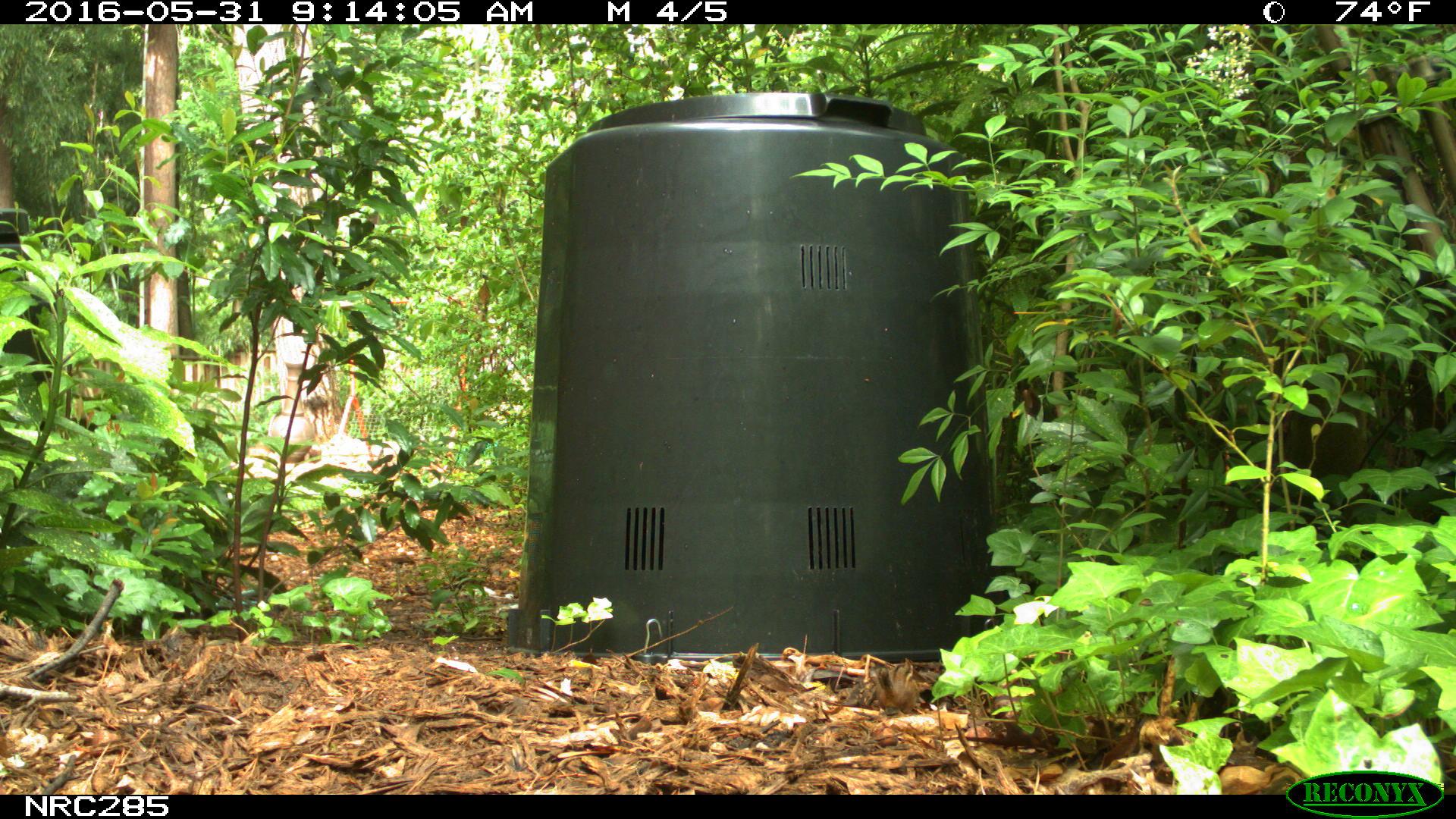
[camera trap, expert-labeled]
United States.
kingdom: Animalia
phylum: Chordata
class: Mammalia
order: Rodentia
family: Sciuridae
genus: Tamias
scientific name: Tamias striatus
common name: eastern chipmunk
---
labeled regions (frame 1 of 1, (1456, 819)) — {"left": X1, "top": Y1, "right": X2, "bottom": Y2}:
Eastern Chipmunk: {"left": 861, "top": 659, "right": 925, "bottom": 715}